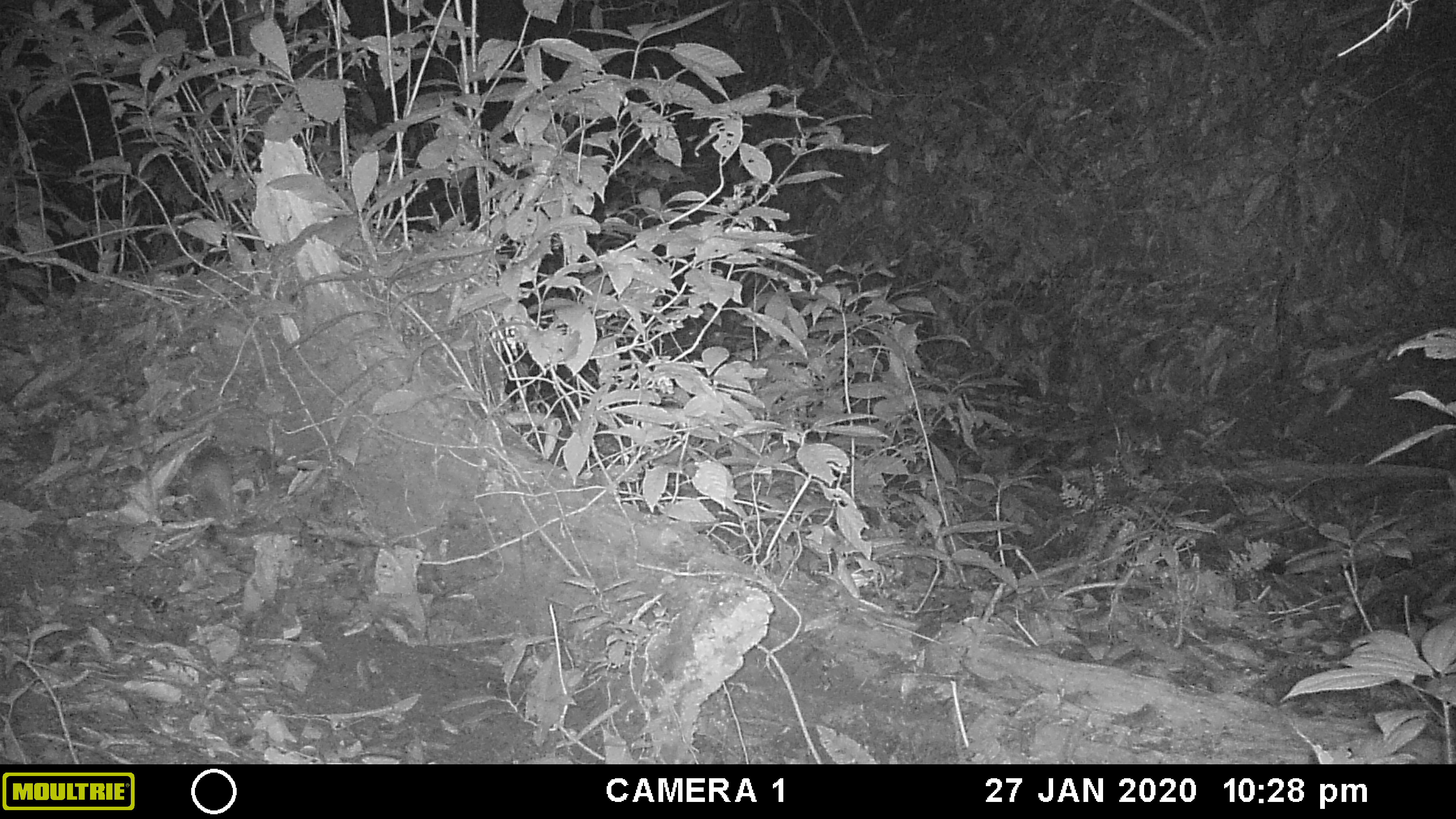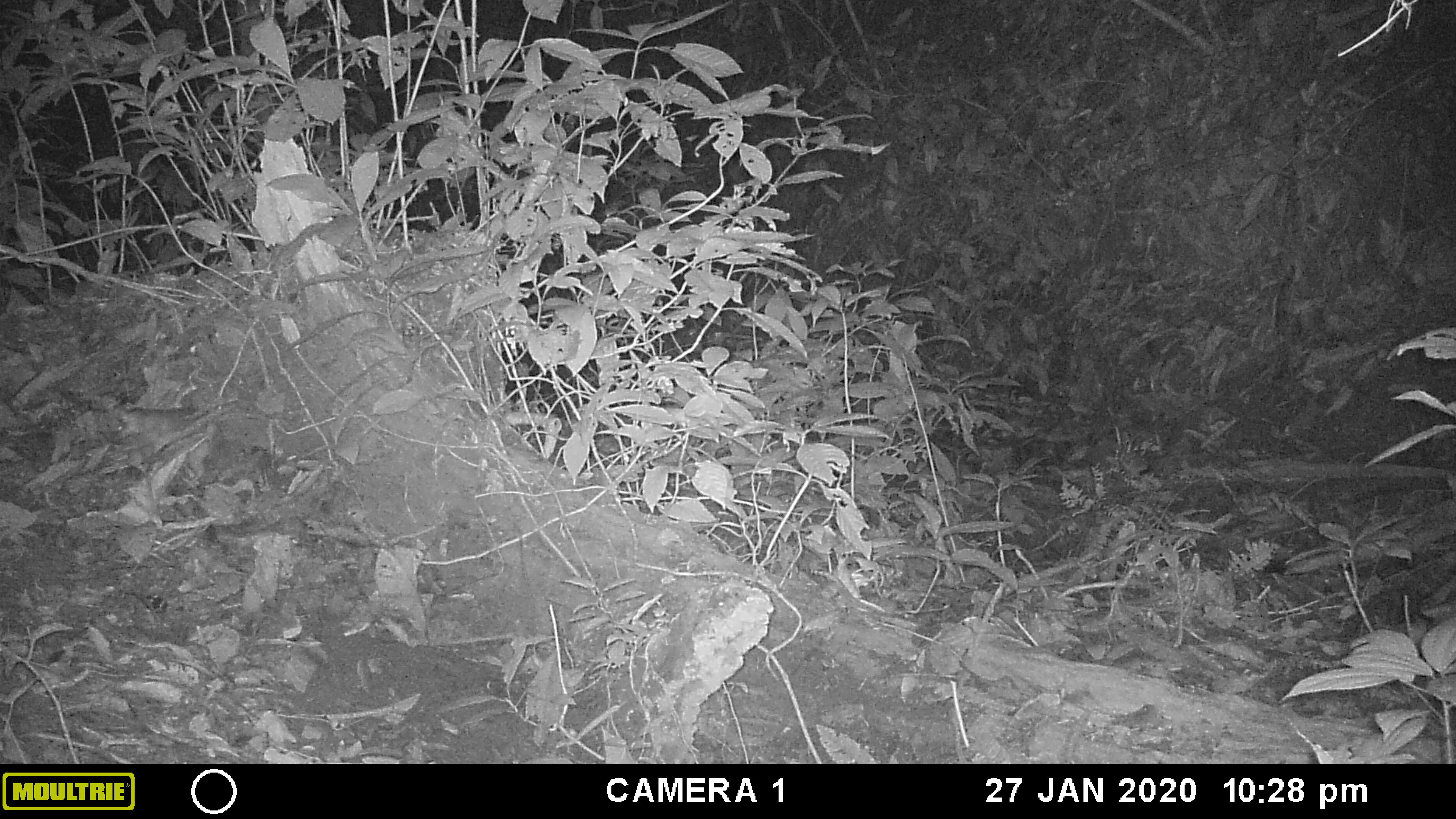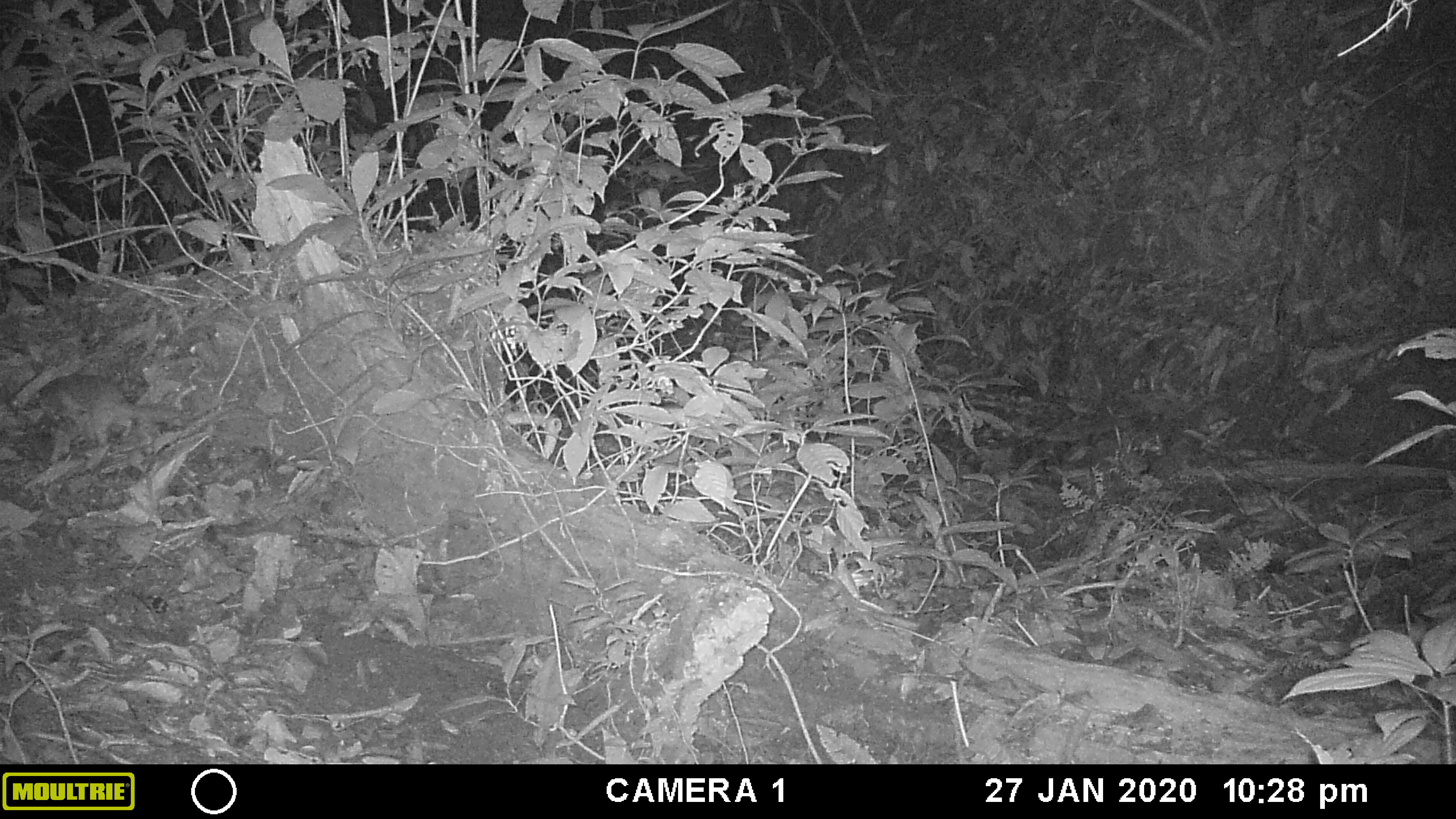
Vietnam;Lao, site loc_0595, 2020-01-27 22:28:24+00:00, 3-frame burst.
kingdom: Animalia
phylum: Chordata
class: Mammalia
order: Carnivora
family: Mustelidae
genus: Melogale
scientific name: Melogale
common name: ferret badger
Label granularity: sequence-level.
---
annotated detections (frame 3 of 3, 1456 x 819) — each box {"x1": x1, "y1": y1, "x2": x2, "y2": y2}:
ferret badger: {"x1": 36, "y1": 372, "x2": 189, "y2": 461}